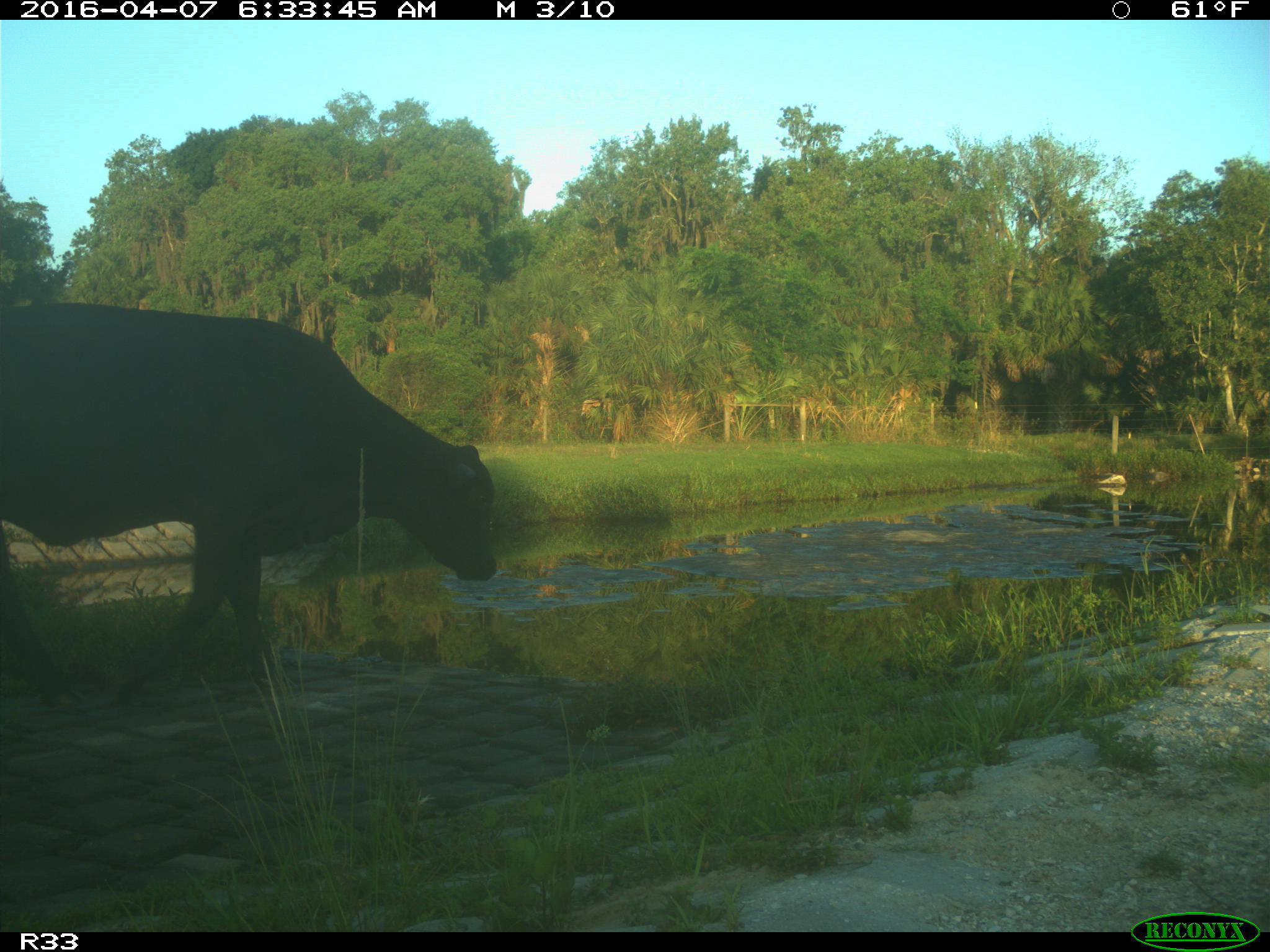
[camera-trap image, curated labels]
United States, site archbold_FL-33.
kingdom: Animalia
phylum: Chordata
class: Mammalia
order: Artiodactyla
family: Bovidae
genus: Bos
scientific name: Bos taurus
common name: domestic cow